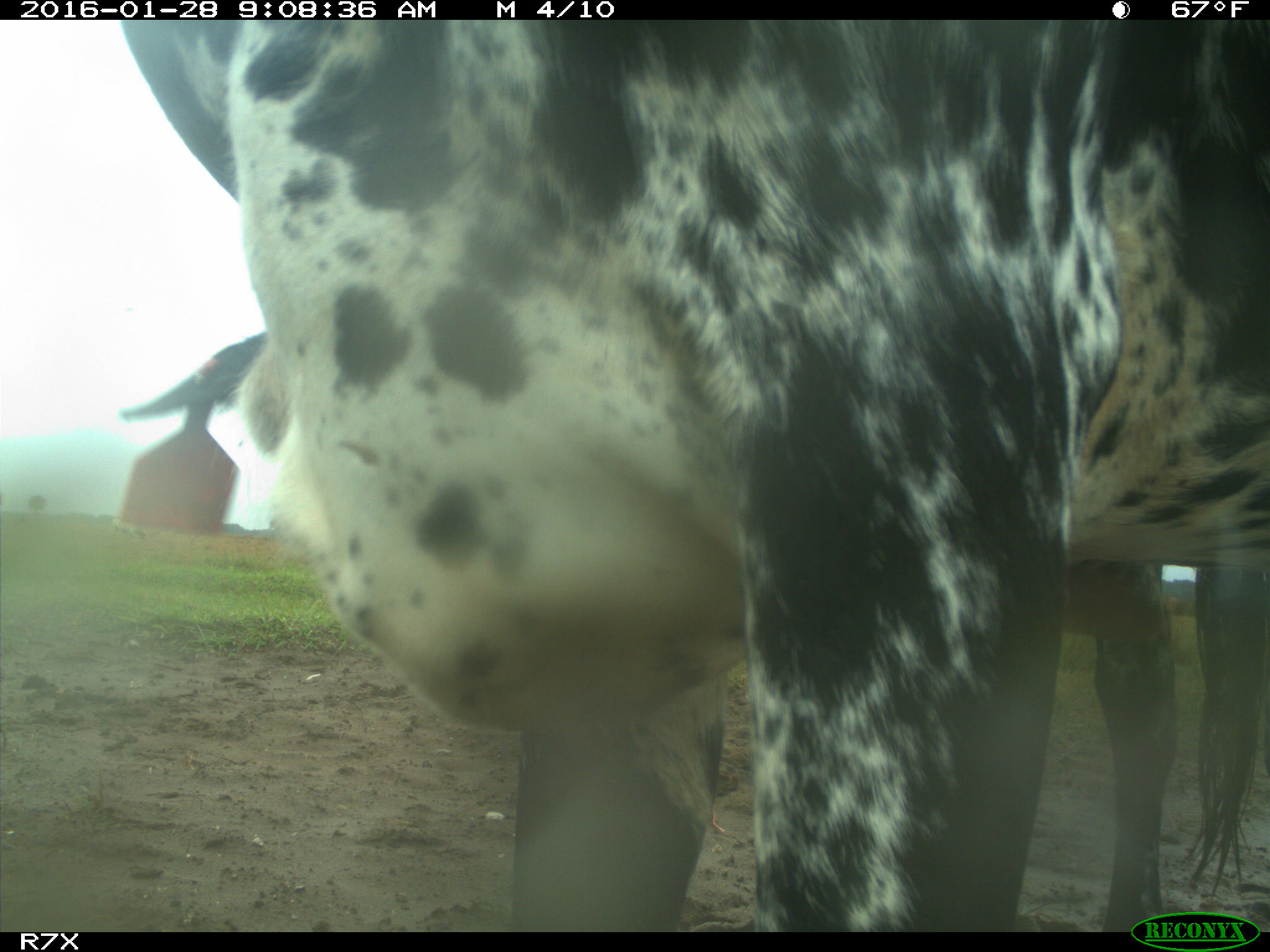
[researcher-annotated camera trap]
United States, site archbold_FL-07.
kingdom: Animalia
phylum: Chordata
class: Mammalia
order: Artiodactyla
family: Bovidae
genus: Bos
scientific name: Bos taurus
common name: domestic cow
Bos taurus (domestic cow).